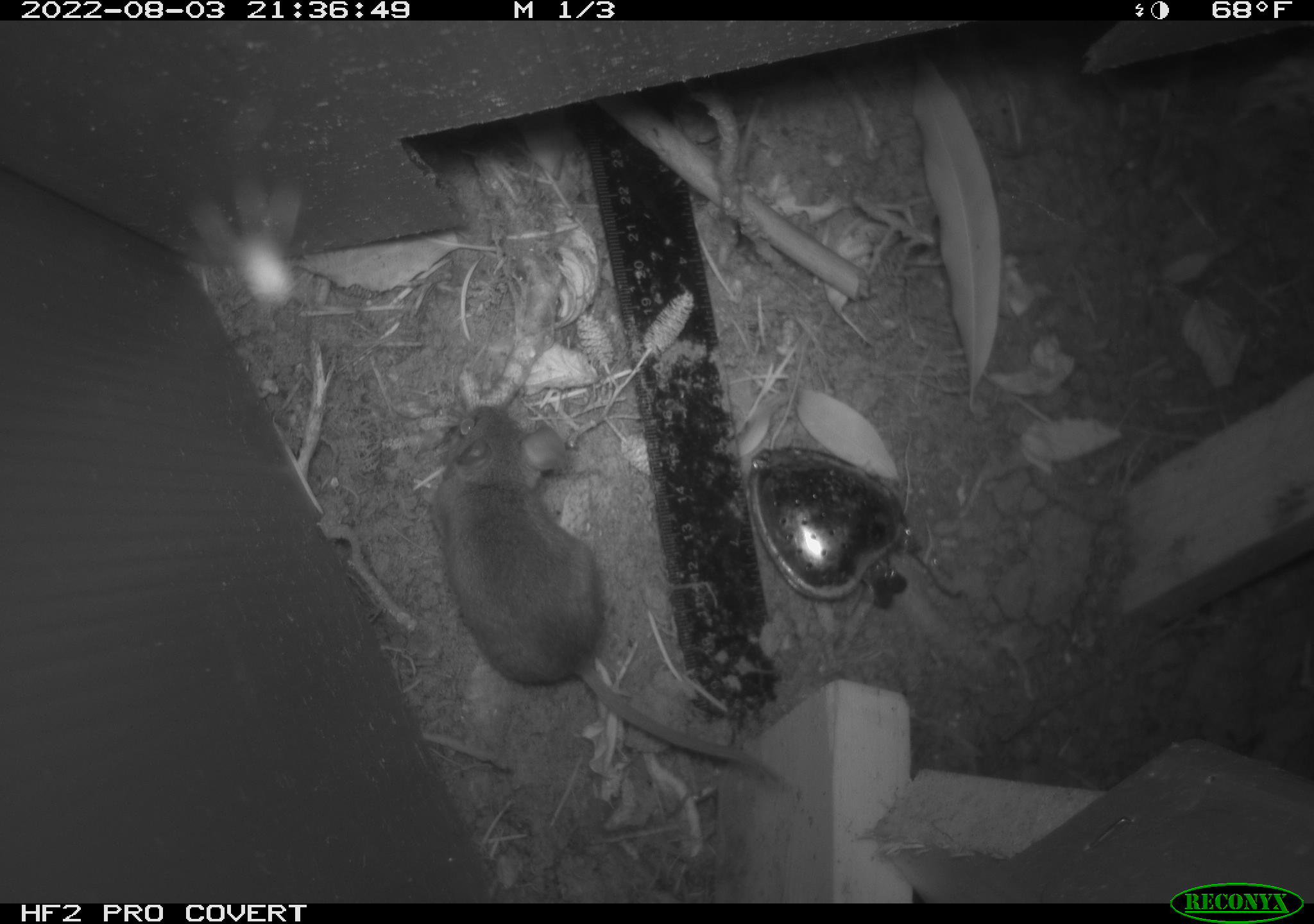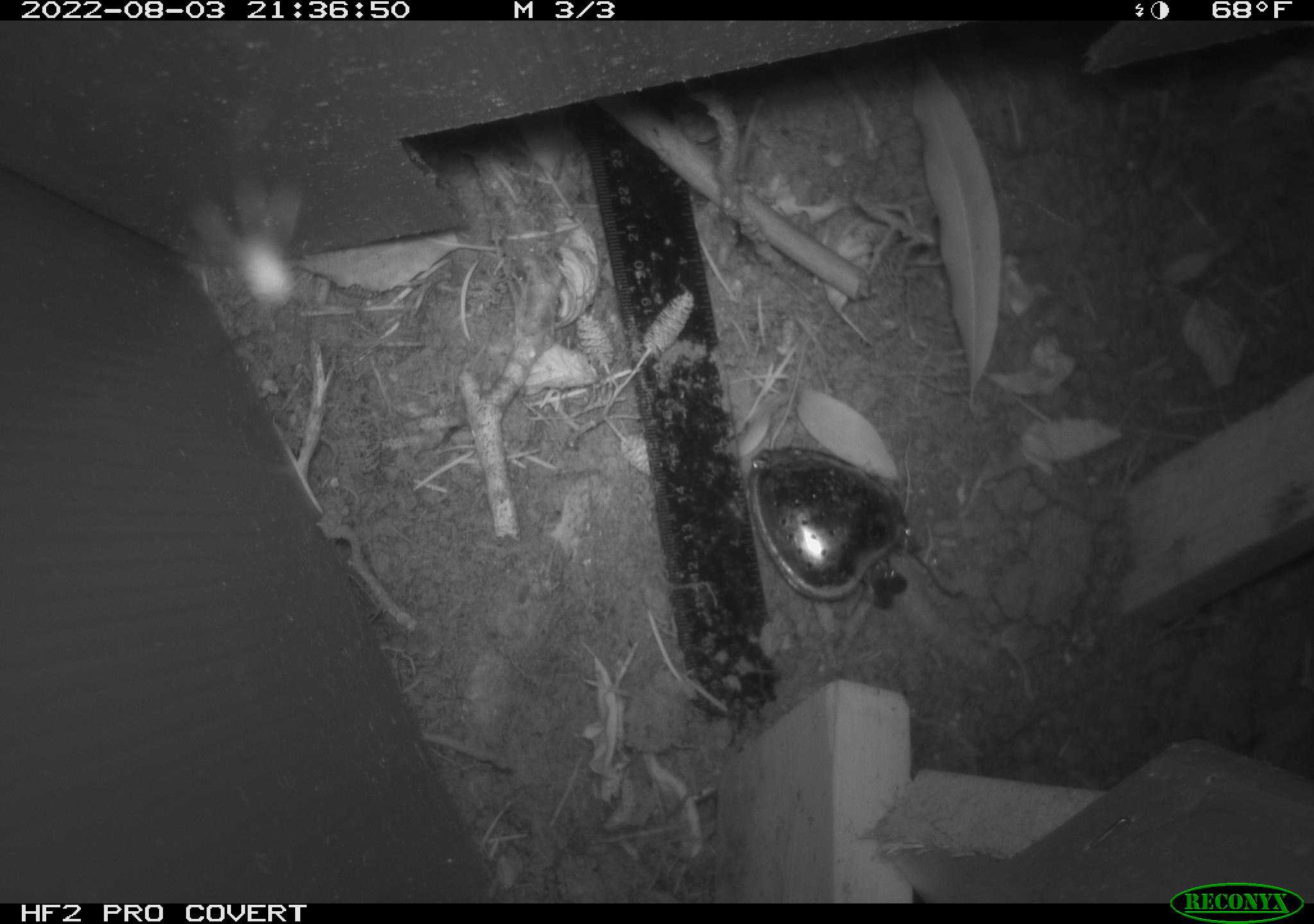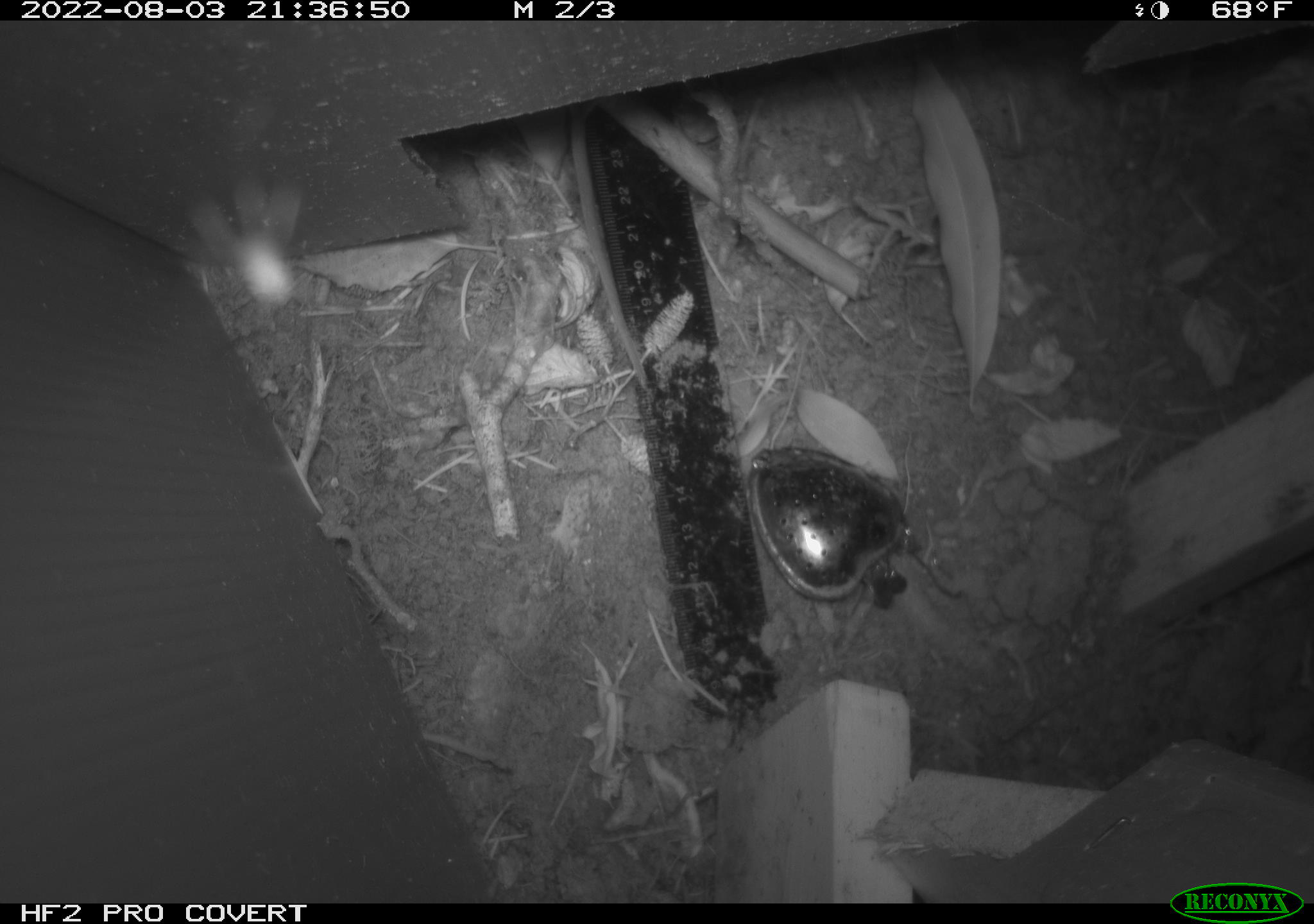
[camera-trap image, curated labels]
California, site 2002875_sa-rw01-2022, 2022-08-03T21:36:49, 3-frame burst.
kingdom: Animalia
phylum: Chordata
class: Mammalia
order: Rodentia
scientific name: Rodentia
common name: rodent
Rodent (Rodentia).